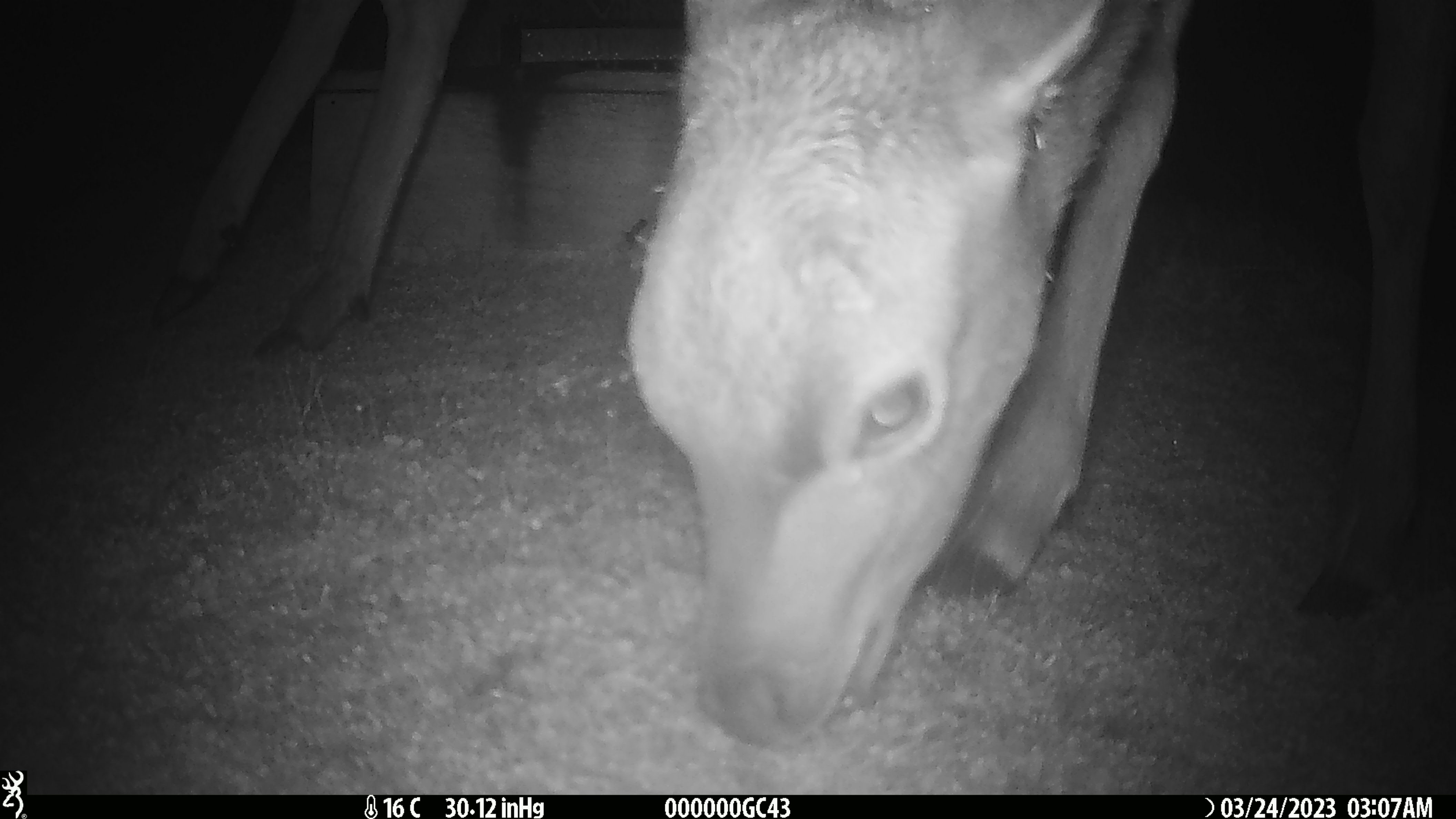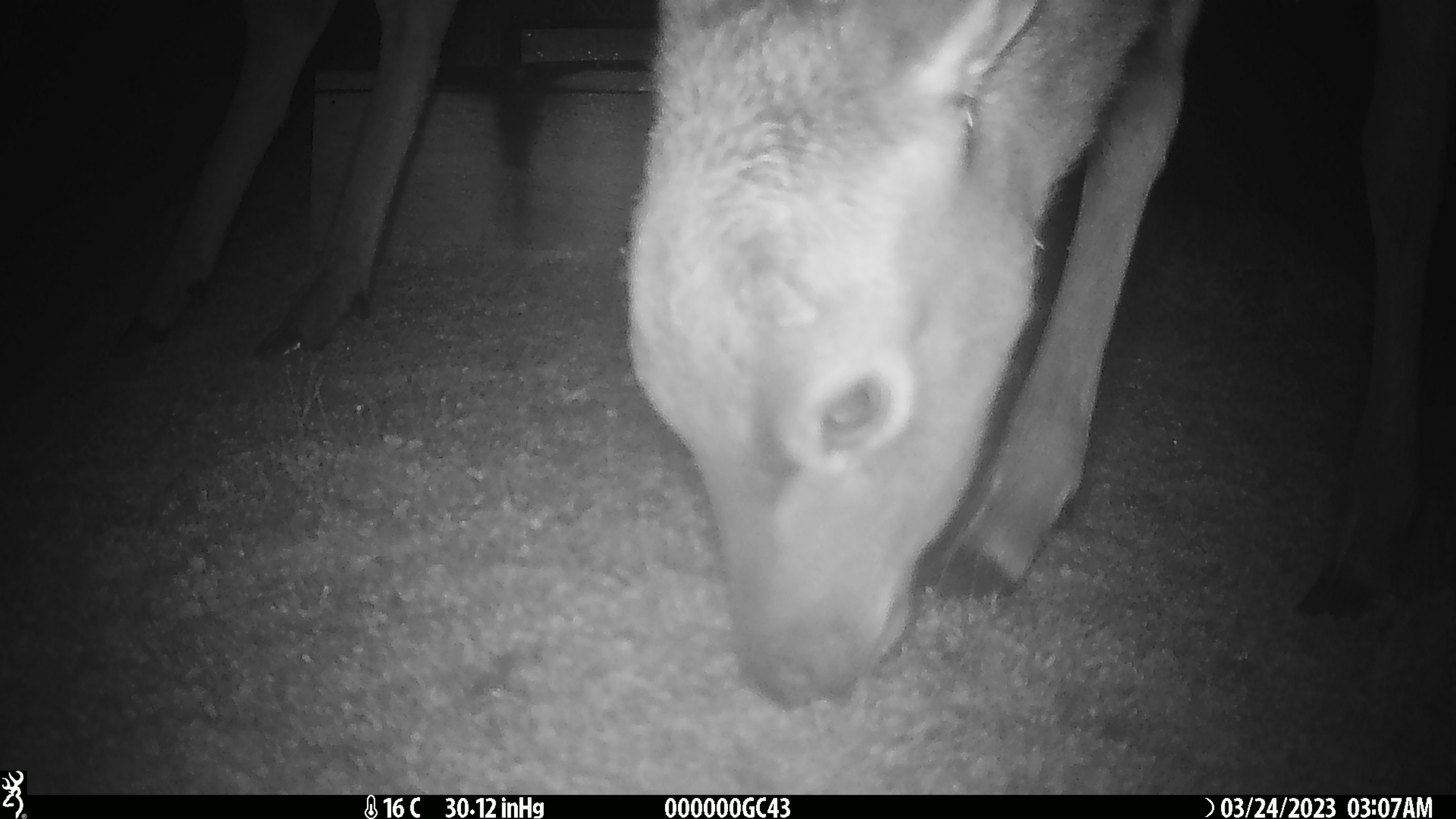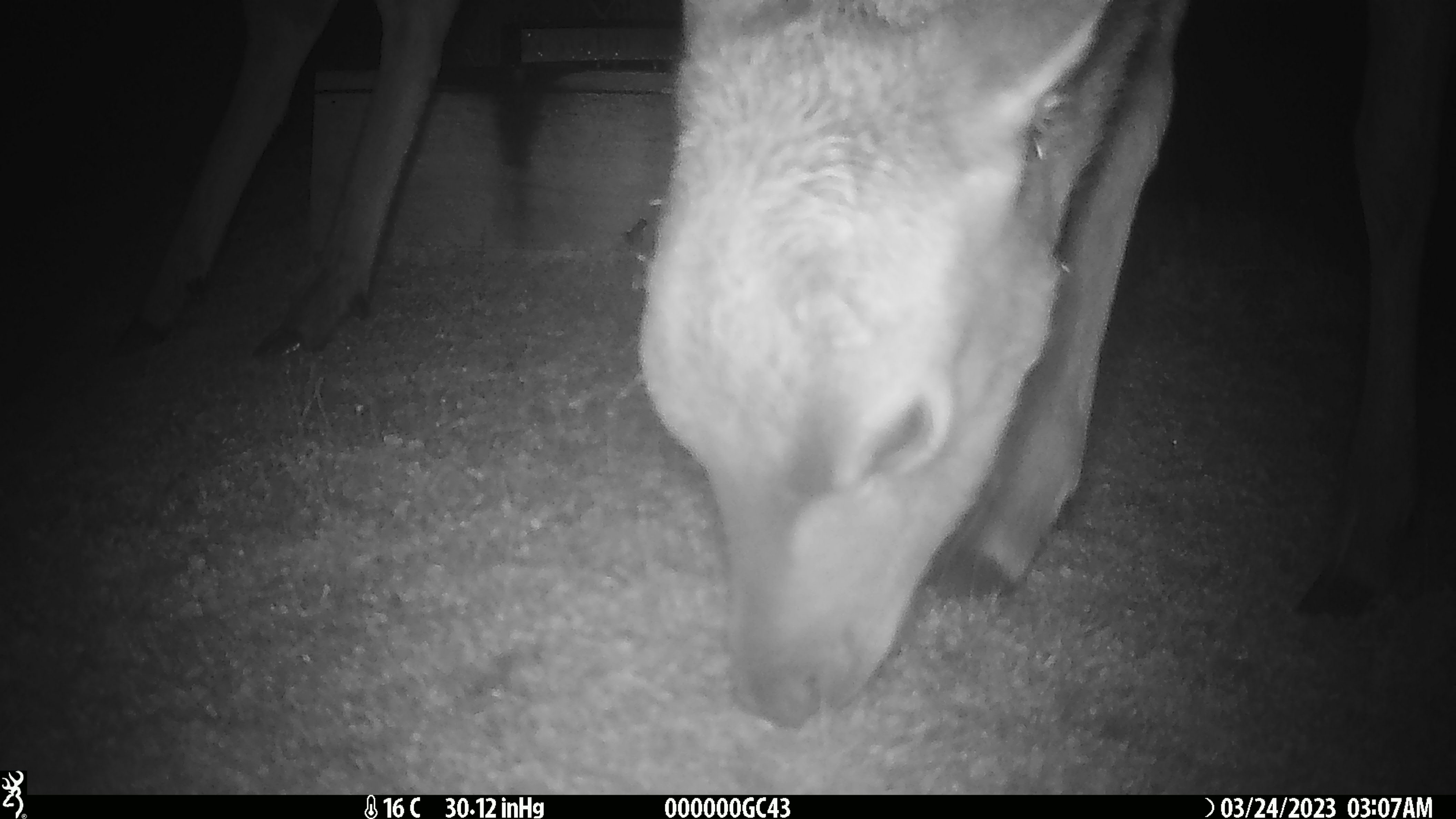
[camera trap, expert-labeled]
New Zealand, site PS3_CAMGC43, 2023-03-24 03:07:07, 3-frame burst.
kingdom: Animalia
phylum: Chordata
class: Mammalia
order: Artiodactyla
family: Cervidae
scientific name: Cervidae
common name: deer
Deer (Cervidae).